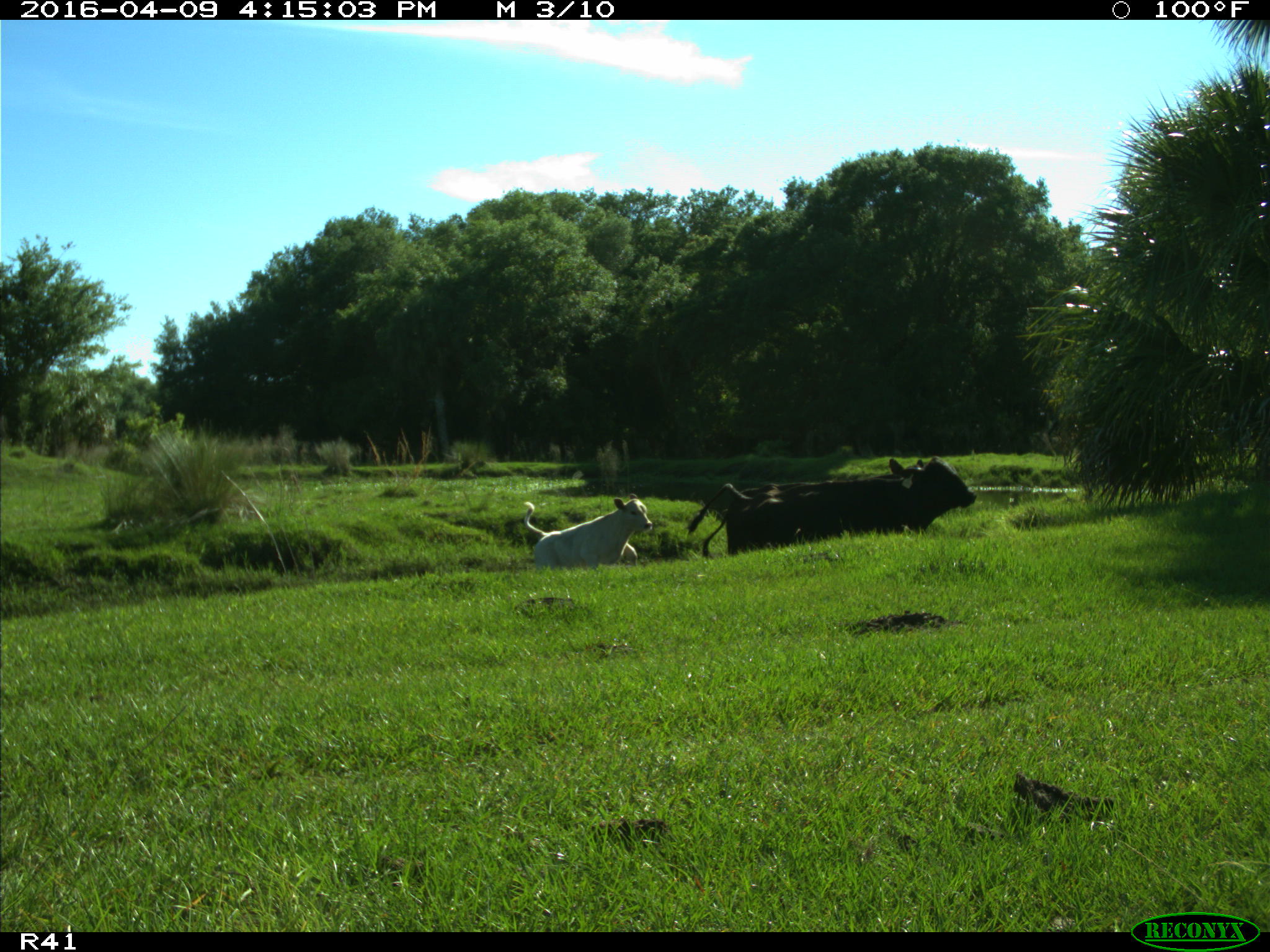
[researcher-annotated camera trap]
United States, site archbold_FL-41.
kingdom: Animalia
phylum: Chordata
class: Mammalia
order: Artiodactyla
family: Bovidae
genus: Bos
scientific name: Bos taurus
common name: domestic cow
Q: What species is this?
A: Bos taurus (domestic cow).